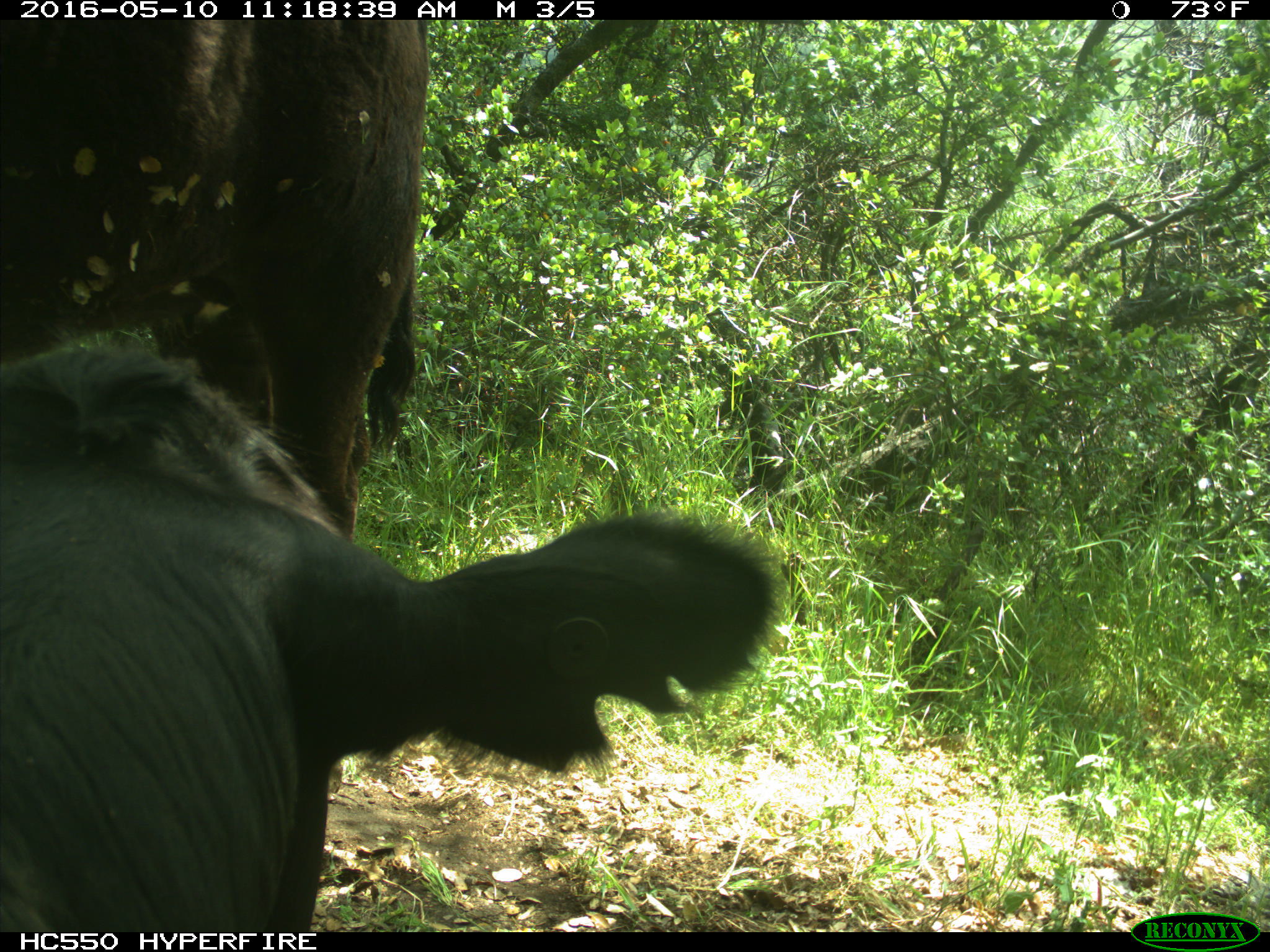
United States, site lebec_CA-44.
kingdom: Animalia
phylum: Chordata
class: Mammalia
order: Artiodactyla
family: Bovidae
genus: Bos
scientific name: Bos taurus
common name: domestic cow